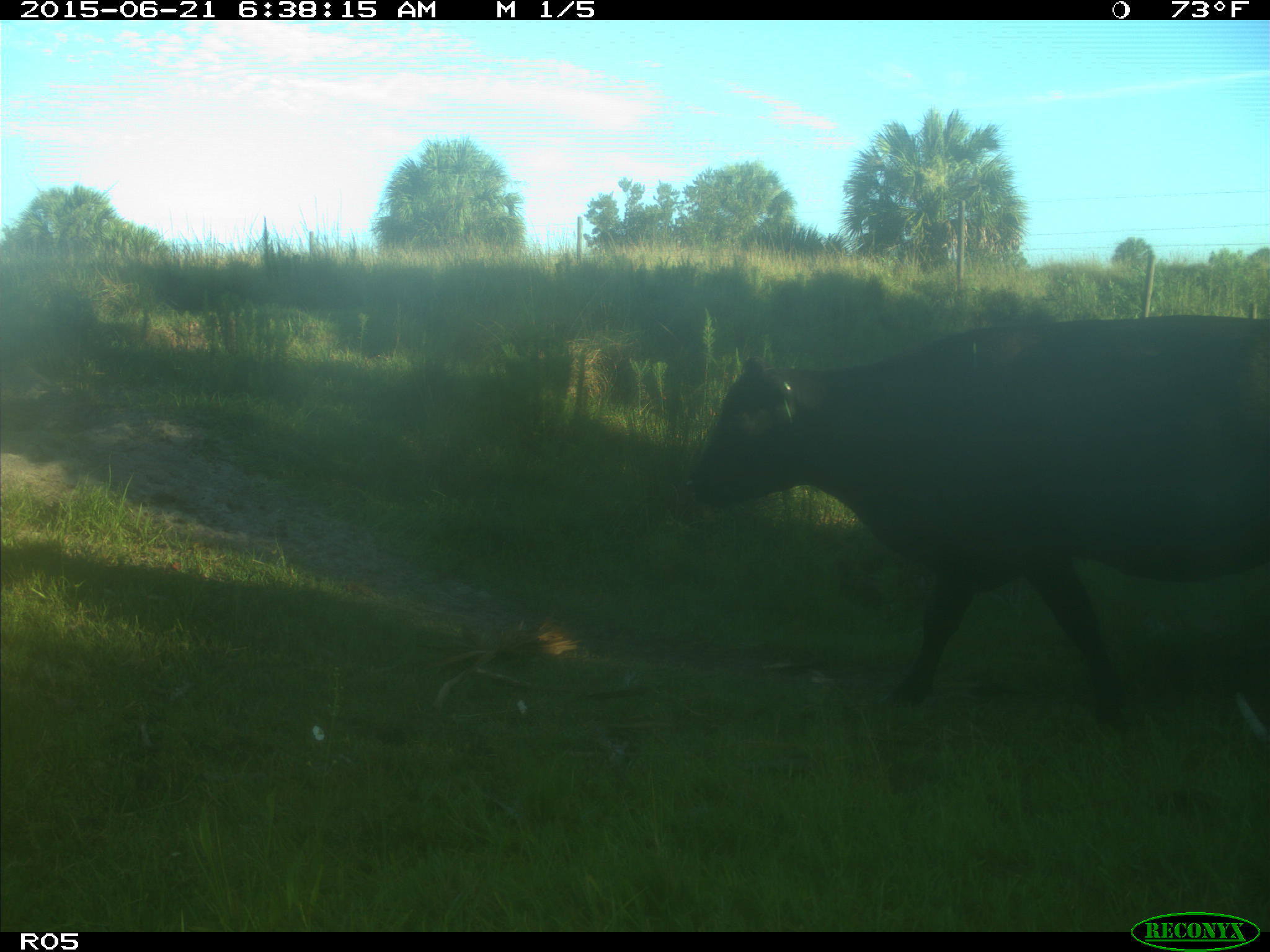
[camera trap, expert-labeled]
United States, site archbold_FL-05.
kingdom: Animalia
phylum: Chordata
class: Mammalia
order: Artiodactyla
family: Bovidae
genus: Bos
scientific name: Bos taurus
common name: domestic cow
Bos taurus (domestic cow).